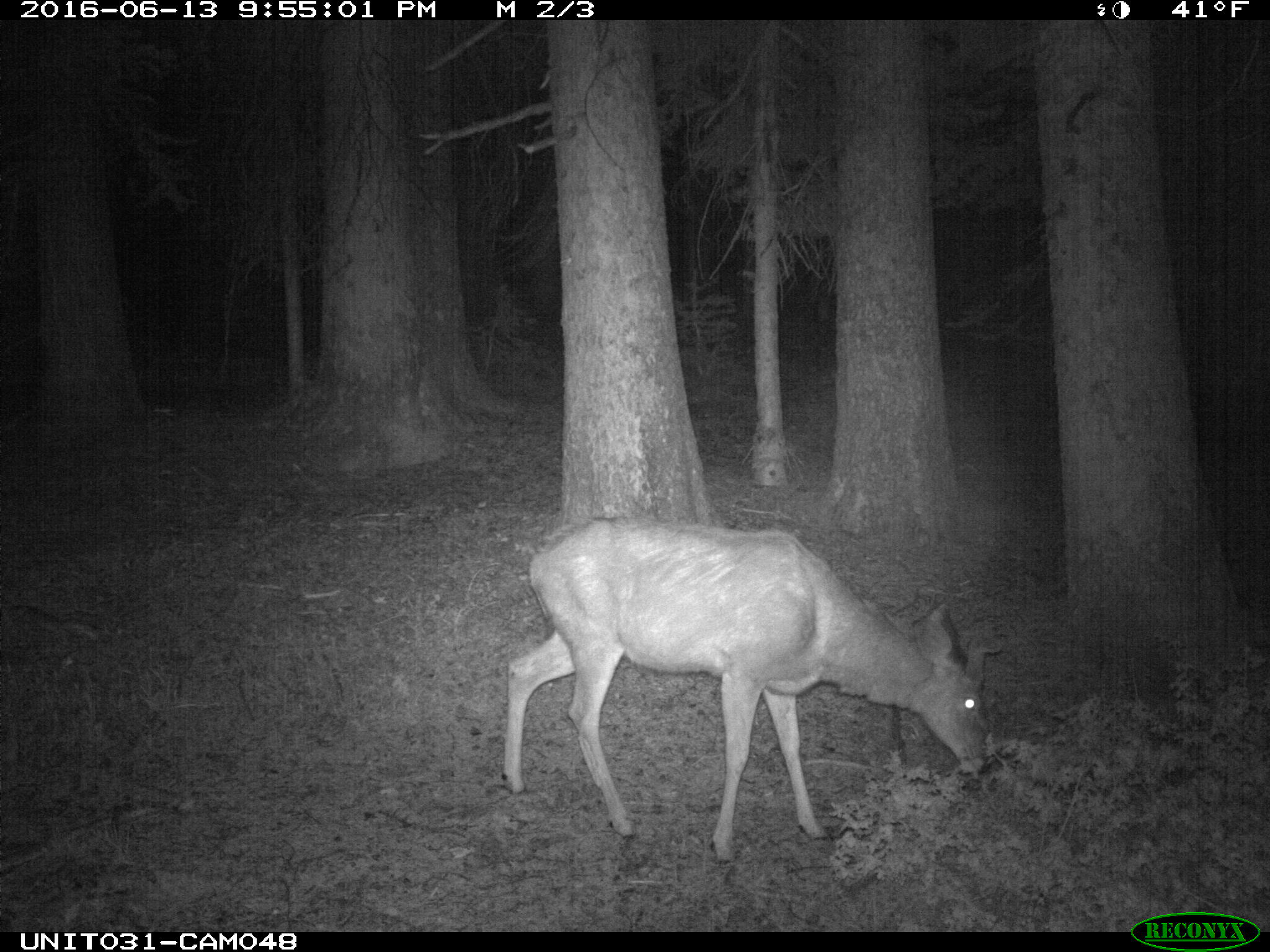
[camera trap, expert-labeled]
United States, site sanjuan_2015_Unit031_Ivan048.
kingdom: Animalia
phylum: Chordata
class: Mammalia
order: Artiodactyla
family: Cervidae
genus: Odocoileus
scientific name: Odocoileus hemionus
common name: mule deer